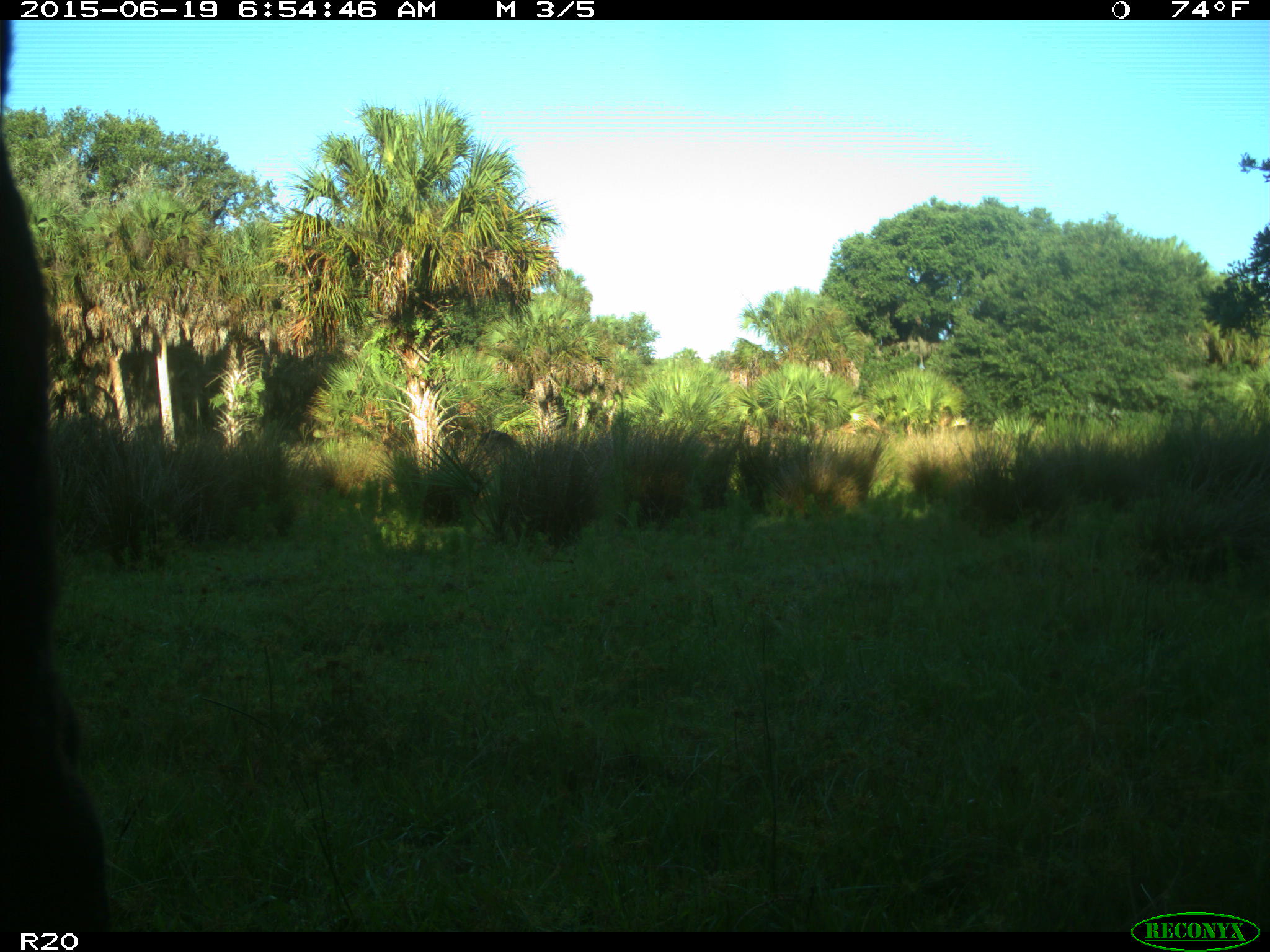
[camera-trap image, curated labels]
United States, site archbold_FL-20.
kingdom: Animalia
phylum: Chordata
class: Mammalia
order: Artiodactyla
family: Bovidae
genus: Bos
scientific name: Bos taurus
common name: domestic cow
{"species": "Bos taurus (domestic cow)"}